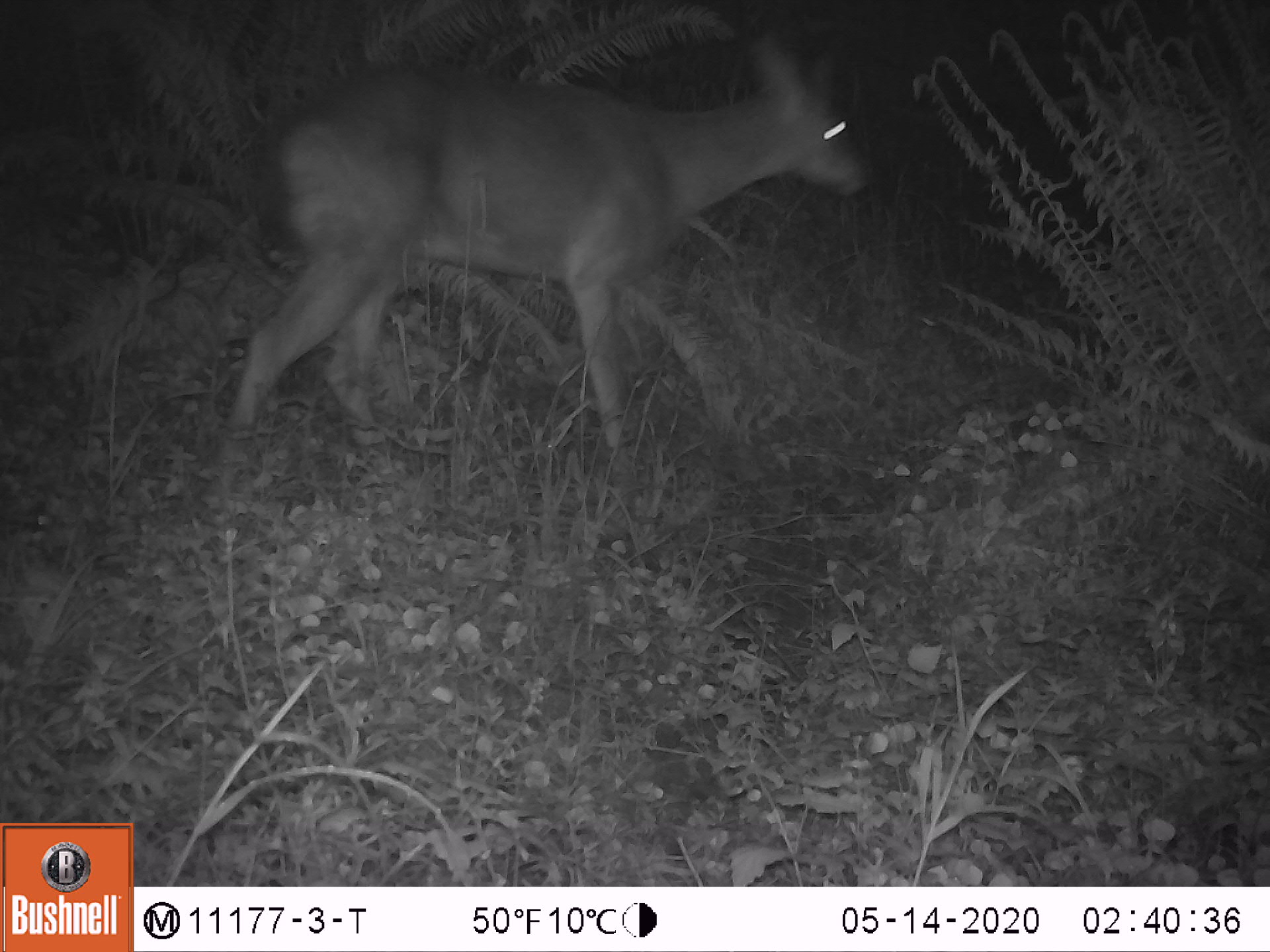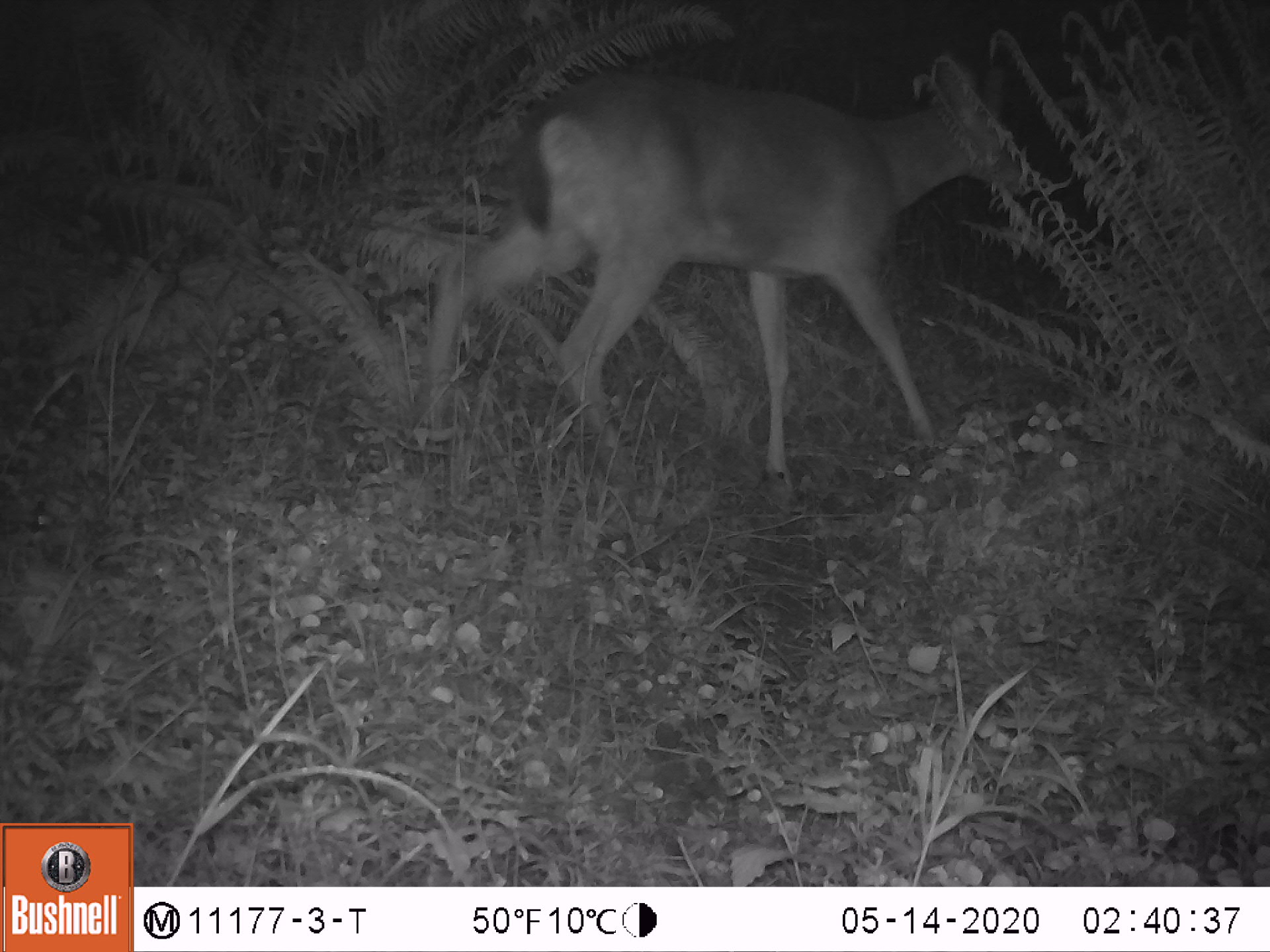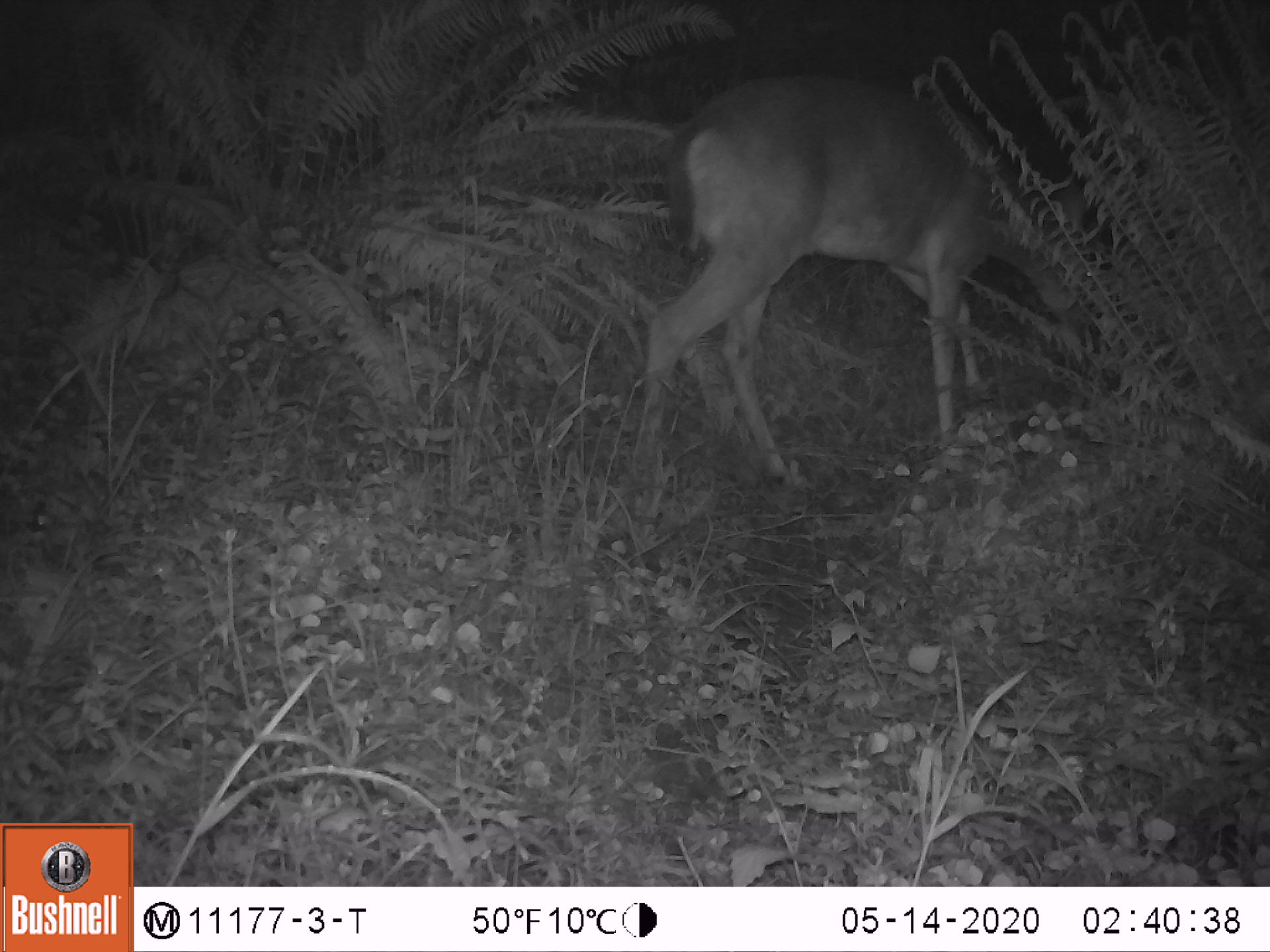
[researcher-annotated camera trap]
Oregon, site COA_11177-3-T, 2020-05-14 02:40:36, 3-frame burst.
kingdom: Animalia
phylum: Chordata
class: Mammalia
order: Artiodactyla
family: Cervidae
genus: Odocoileus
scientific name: Odocoileus hemionus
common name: black-tailed deer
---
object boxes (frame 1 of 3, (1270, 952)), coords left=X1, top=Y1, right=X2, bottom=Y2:
black-tailed deer: left=225, top=29, right=876, bottom=448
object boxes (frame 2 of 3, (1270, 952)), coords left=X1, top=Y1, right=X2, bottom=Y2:
black-tailed deer: left=406, top=61, right=1015, bottom=468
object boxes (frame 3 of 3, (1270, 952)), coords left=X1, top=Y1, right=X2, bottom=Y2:
black-tailed deer: left=640, top=49, right=1024, bottom=474